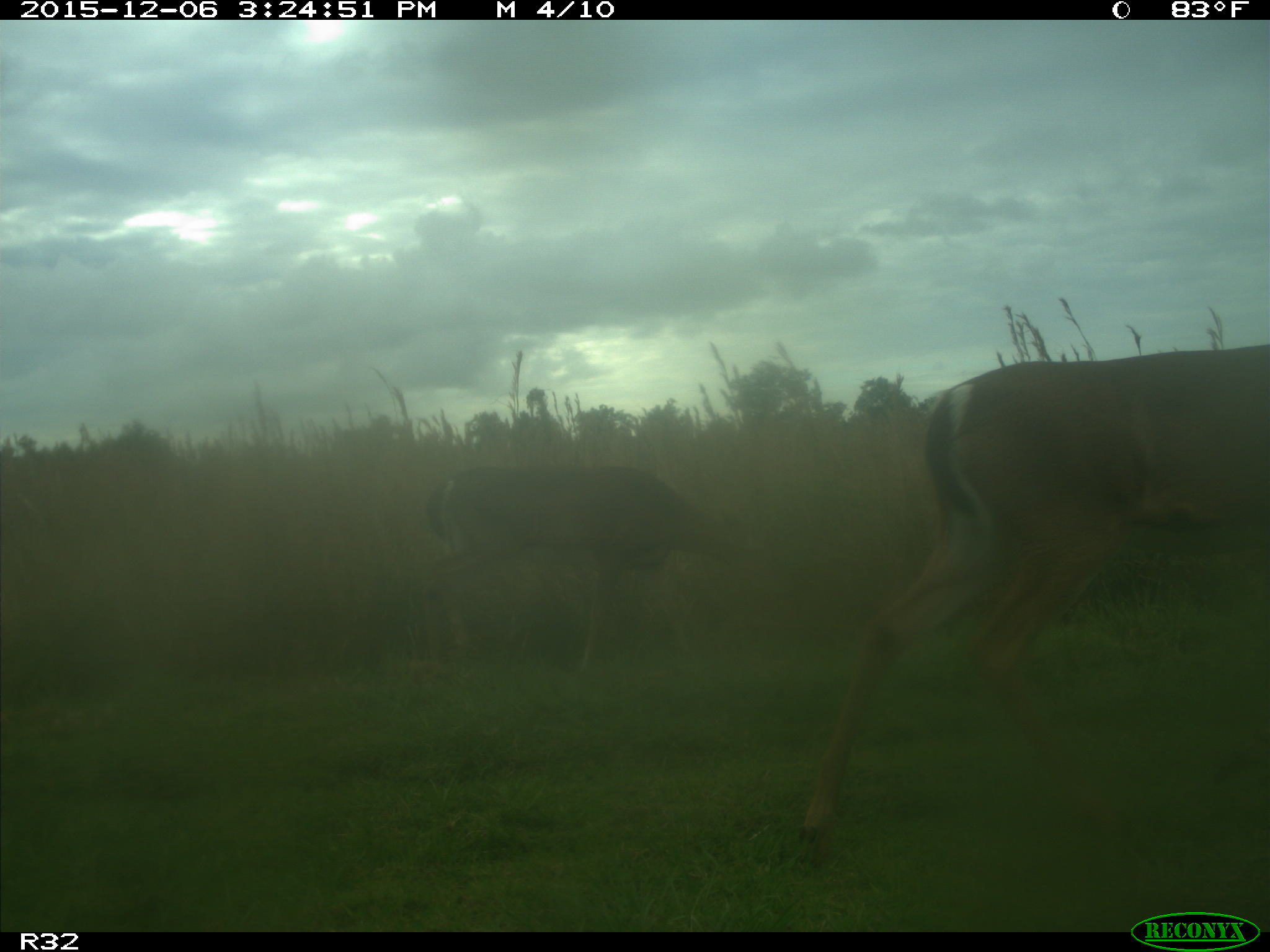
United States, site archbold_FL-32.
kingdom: Animalia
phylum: Chordata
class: Mammalia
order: Artiodactyla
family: Cervidae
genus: Odocoileus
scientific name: Odocoileus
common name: deer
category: unidentified deer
Unidentified deer (deer) (Odocoileus).